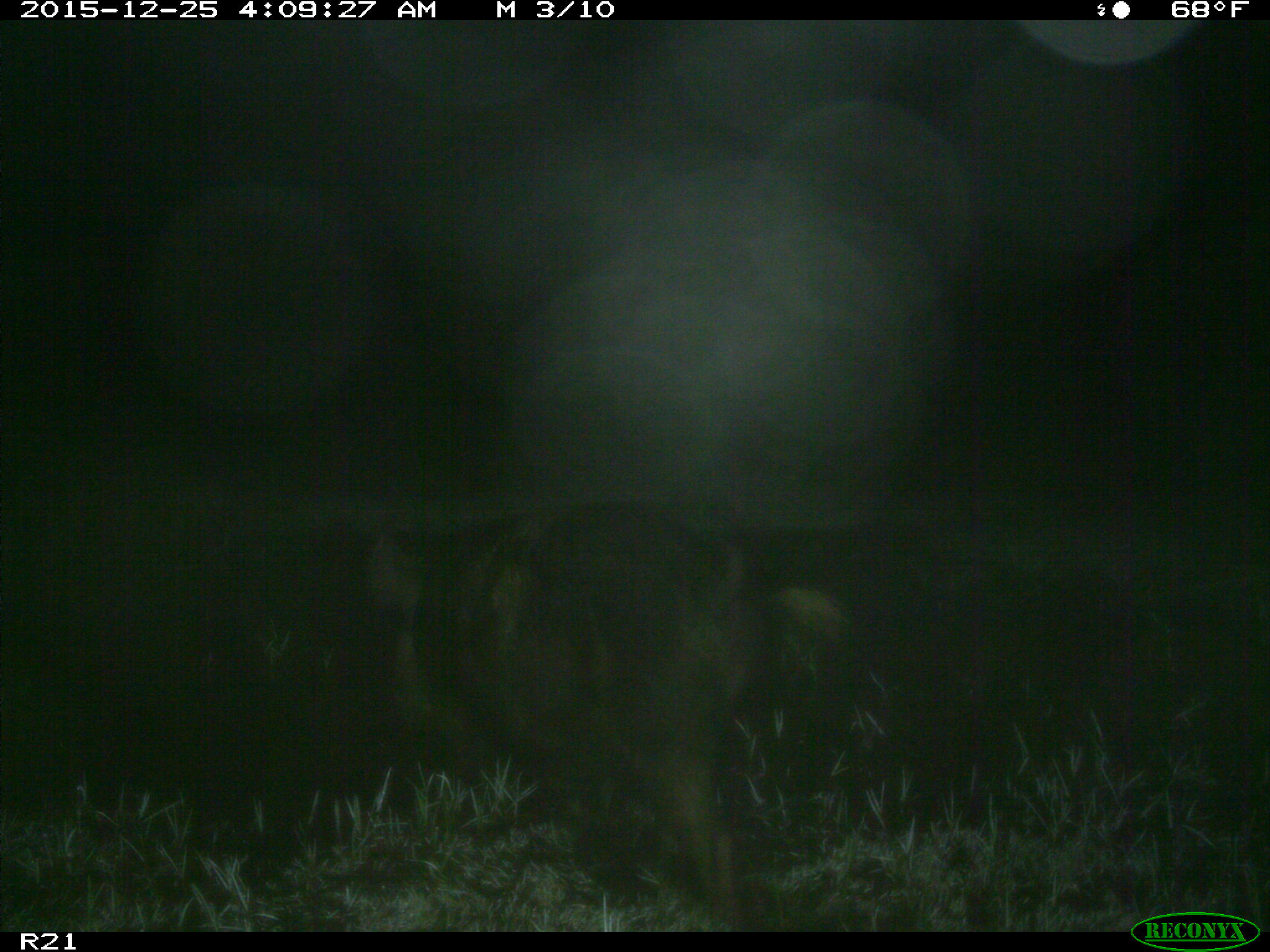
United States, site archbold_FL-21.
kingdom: Animalia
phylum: Chordata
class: Mammalia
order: Artiodactyla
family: Suidae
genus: Sus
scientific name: Sus scrofa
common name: wild boar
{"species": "Sus scrofa (wild boar)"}